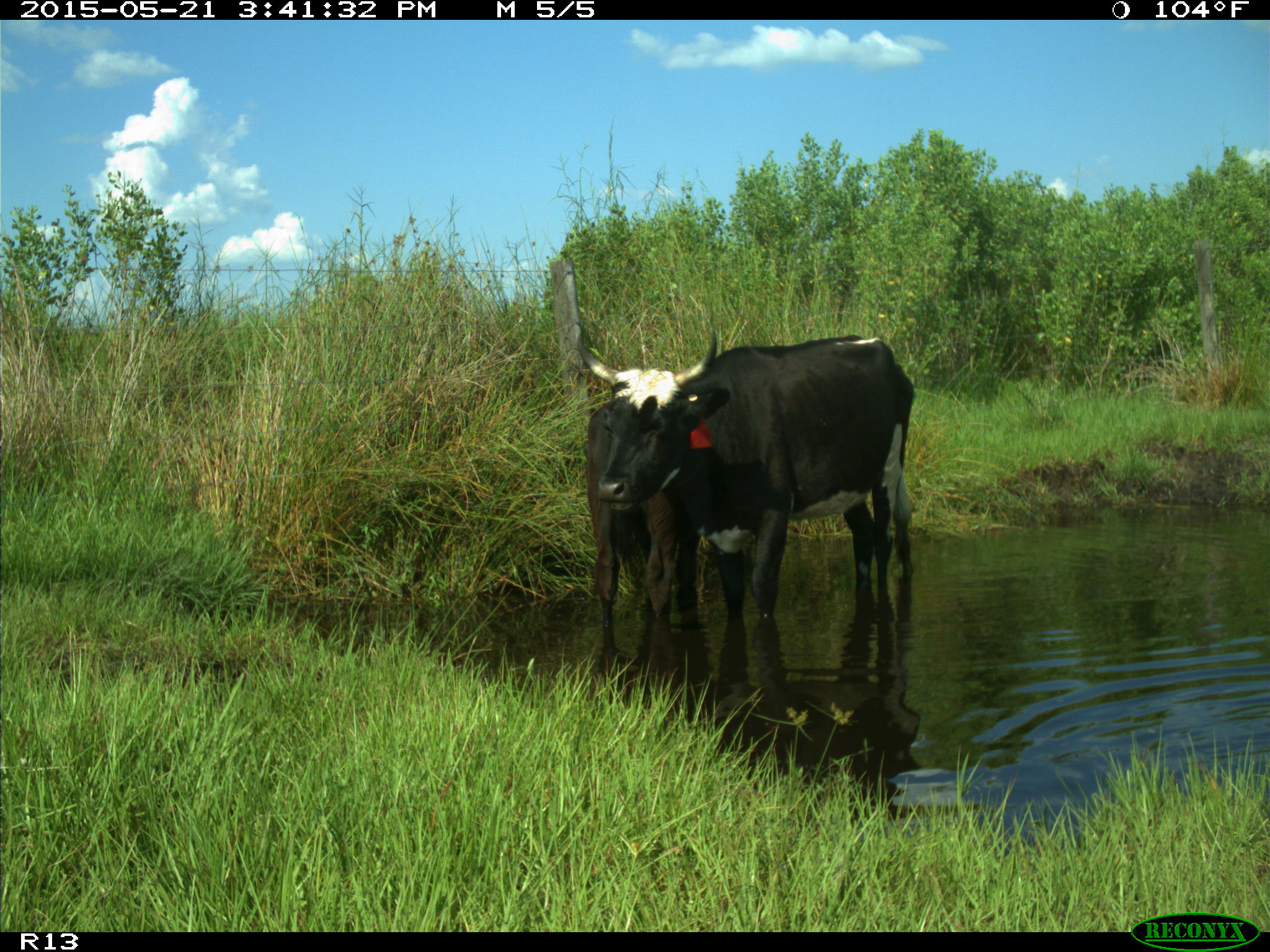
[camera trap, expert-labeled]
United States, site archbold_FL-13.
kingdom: Animalia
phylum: Chordata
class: Mammalia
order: Artiodactyla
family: Bovidae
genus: Bos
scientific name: Bos taurus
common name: domestic cow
Bos taurus (domestic cow).